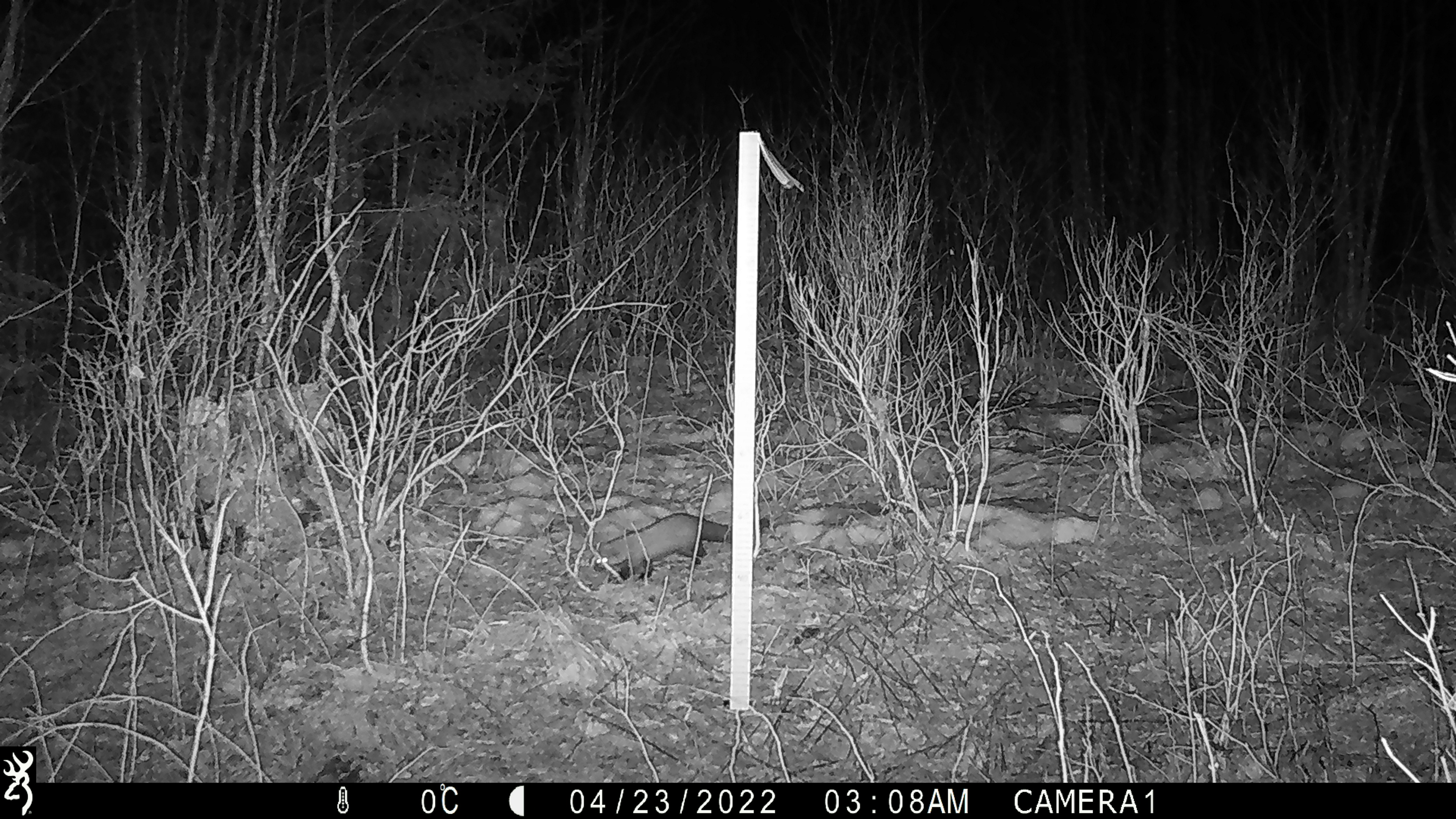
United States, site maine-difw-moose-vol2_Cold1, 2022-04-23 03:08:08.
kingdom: Animalia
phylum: Chordata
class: Mammalia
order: Carnivora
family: Mustelidae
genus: Pekania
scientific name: Pekania pennanti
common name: fisher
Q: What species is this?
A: Fisher (Pekania pennanti).